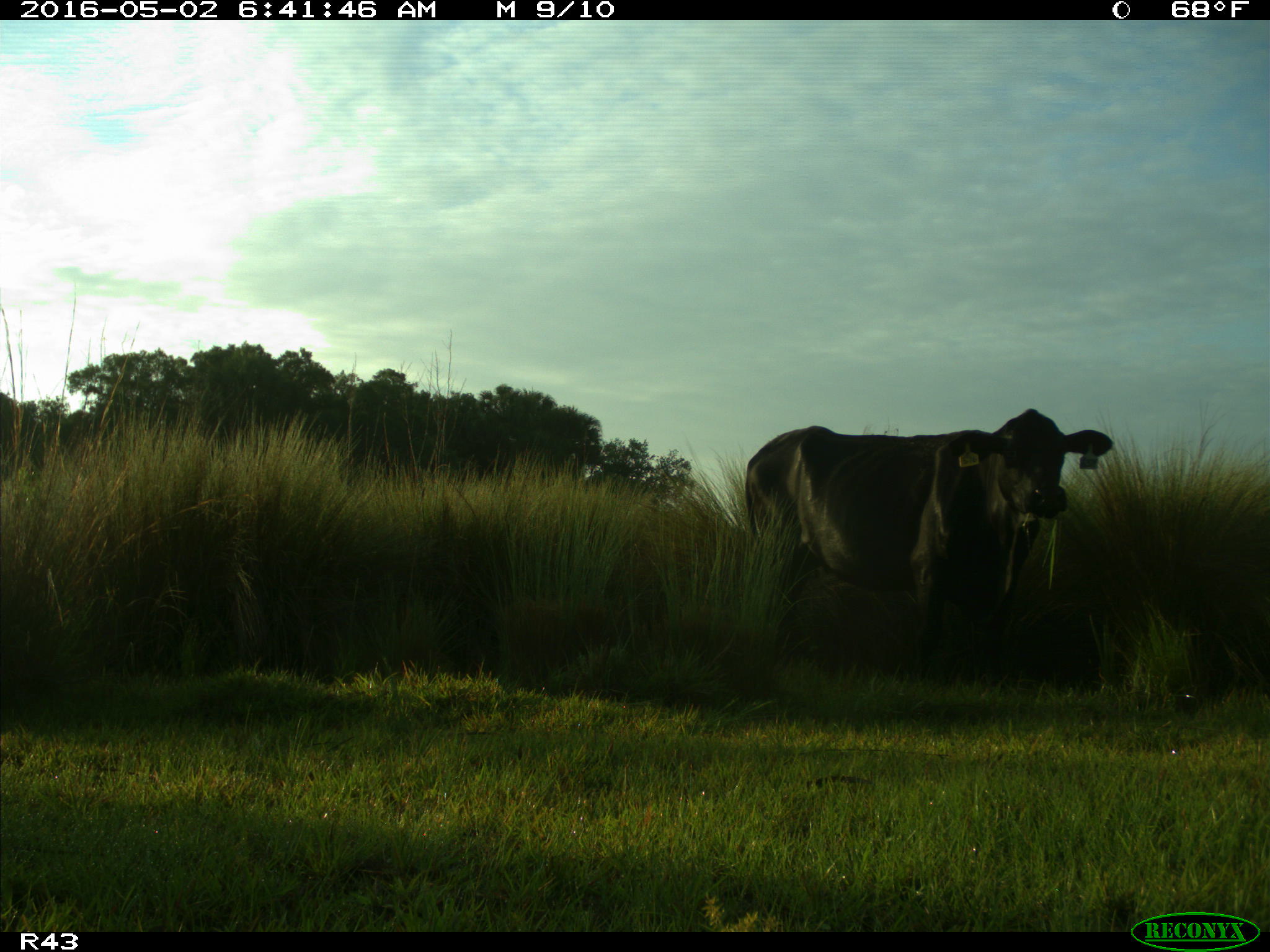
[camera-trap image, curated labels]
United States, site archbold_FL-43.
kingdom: Animalia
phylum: Chordata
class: Mammalia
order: Artiodactyla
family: Bovidae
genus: Bos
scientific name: Bos taurus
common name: domestic cow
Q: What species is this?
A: Bos taurus (domestic cow).